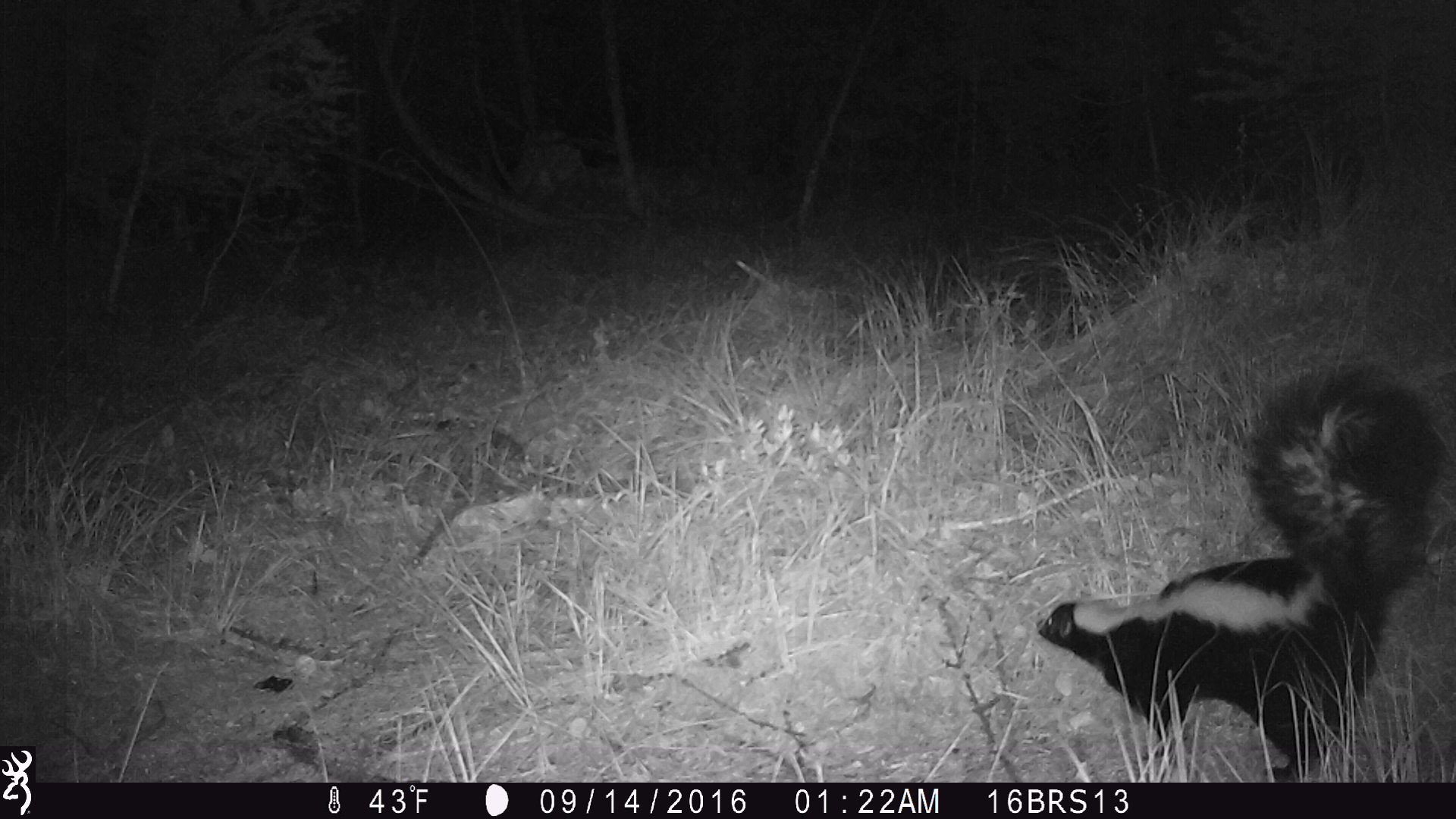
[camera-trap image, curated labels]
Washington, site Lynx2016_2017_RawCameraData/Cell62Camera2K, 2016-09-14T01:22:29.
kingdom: Animalia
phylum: Chordata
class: Mammalia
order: Carnivora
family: Mephitidae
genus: Mephitis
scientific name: Mephitis mephitis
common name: striped skunk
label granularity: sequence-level